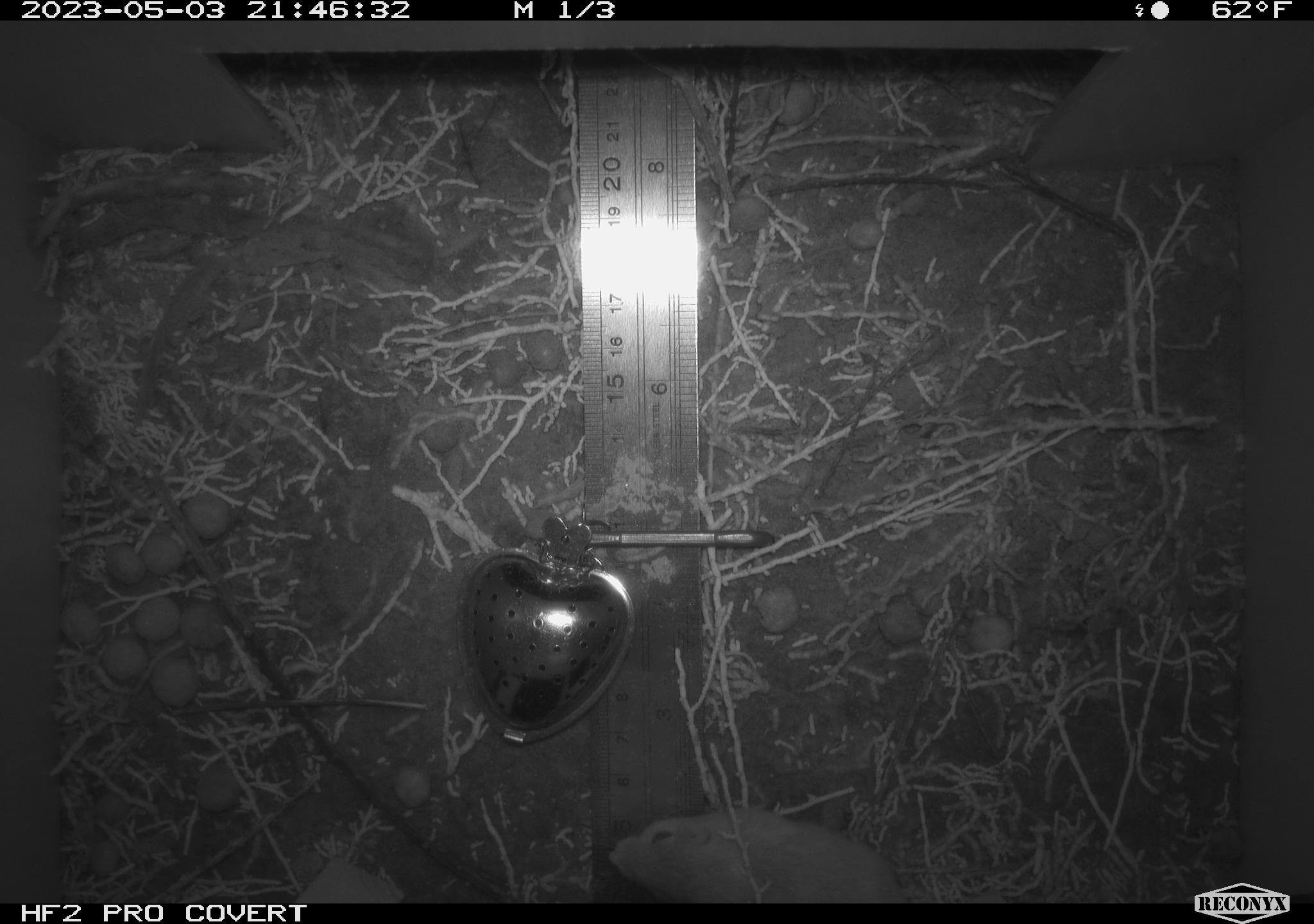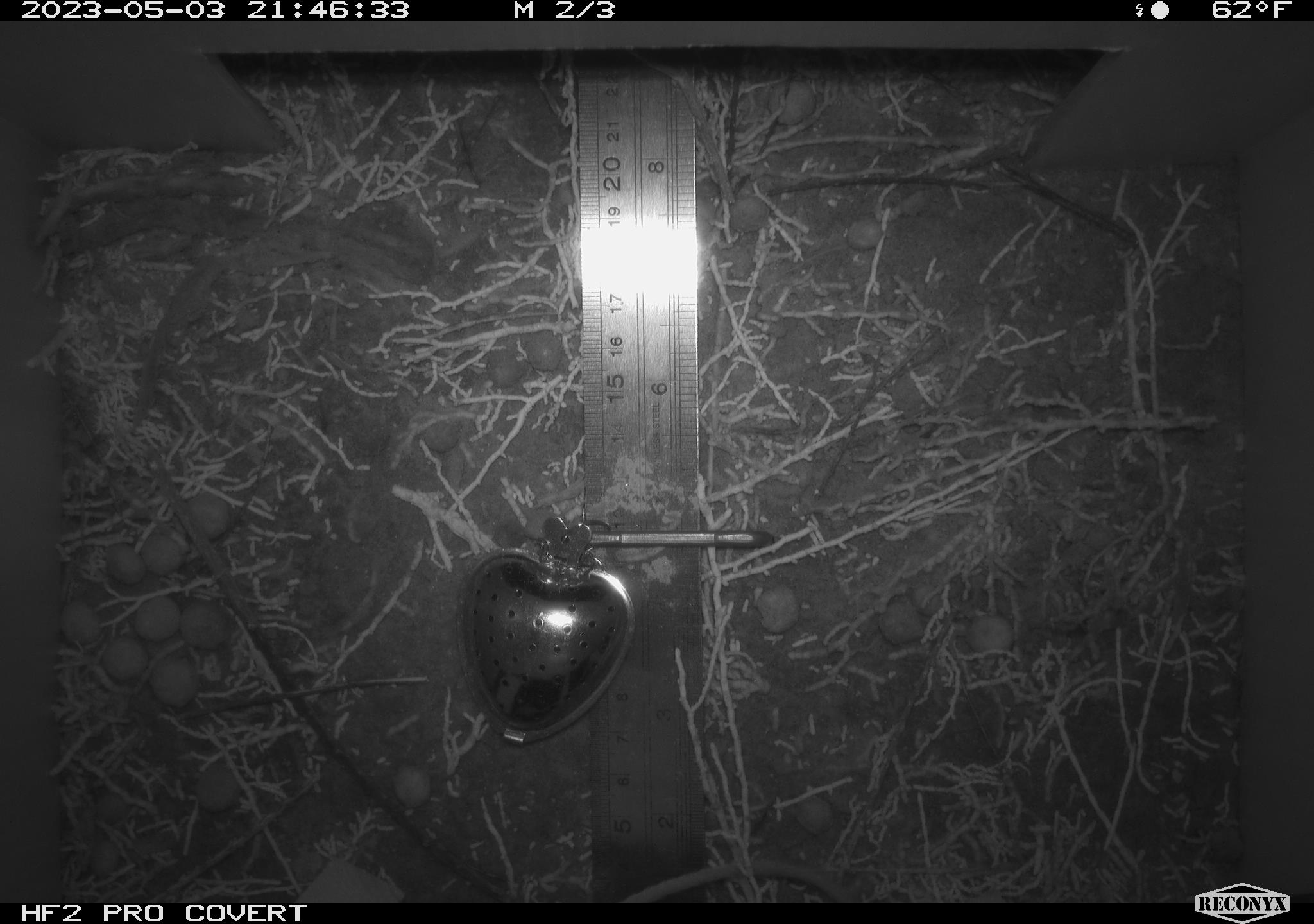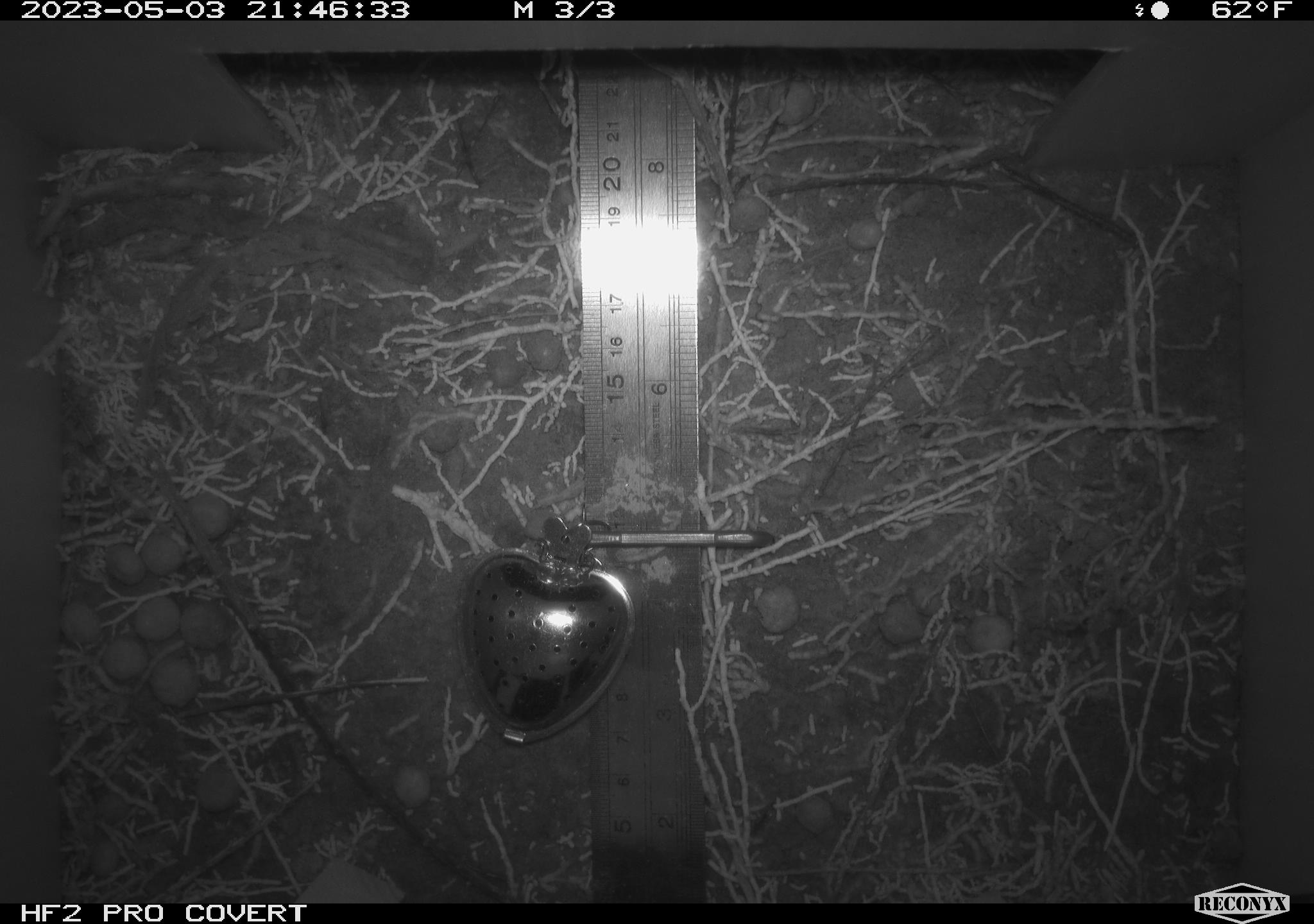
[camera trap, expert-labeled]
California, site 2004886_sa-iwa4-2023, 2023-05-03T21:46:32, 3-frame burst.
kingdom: Animalia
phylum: Chordata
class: Mammalia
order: Rodentia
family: Heteromyidae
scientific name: Heteromyidae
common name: kangaroo rats and pocket mice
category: heteromyidae family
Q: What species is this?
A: Heteromyidae family (kangaroo rats and pocket mice) (Heteromyidae).